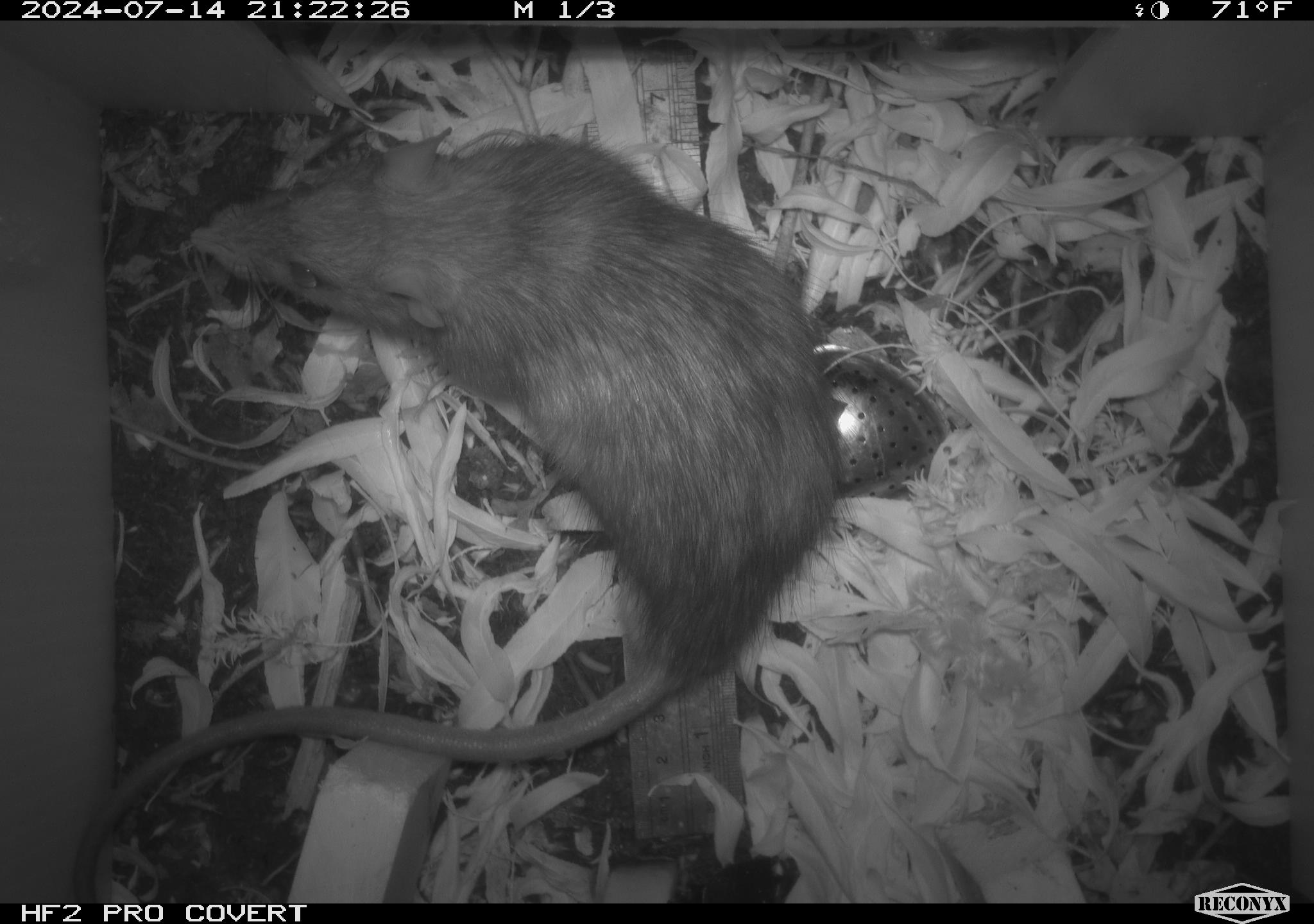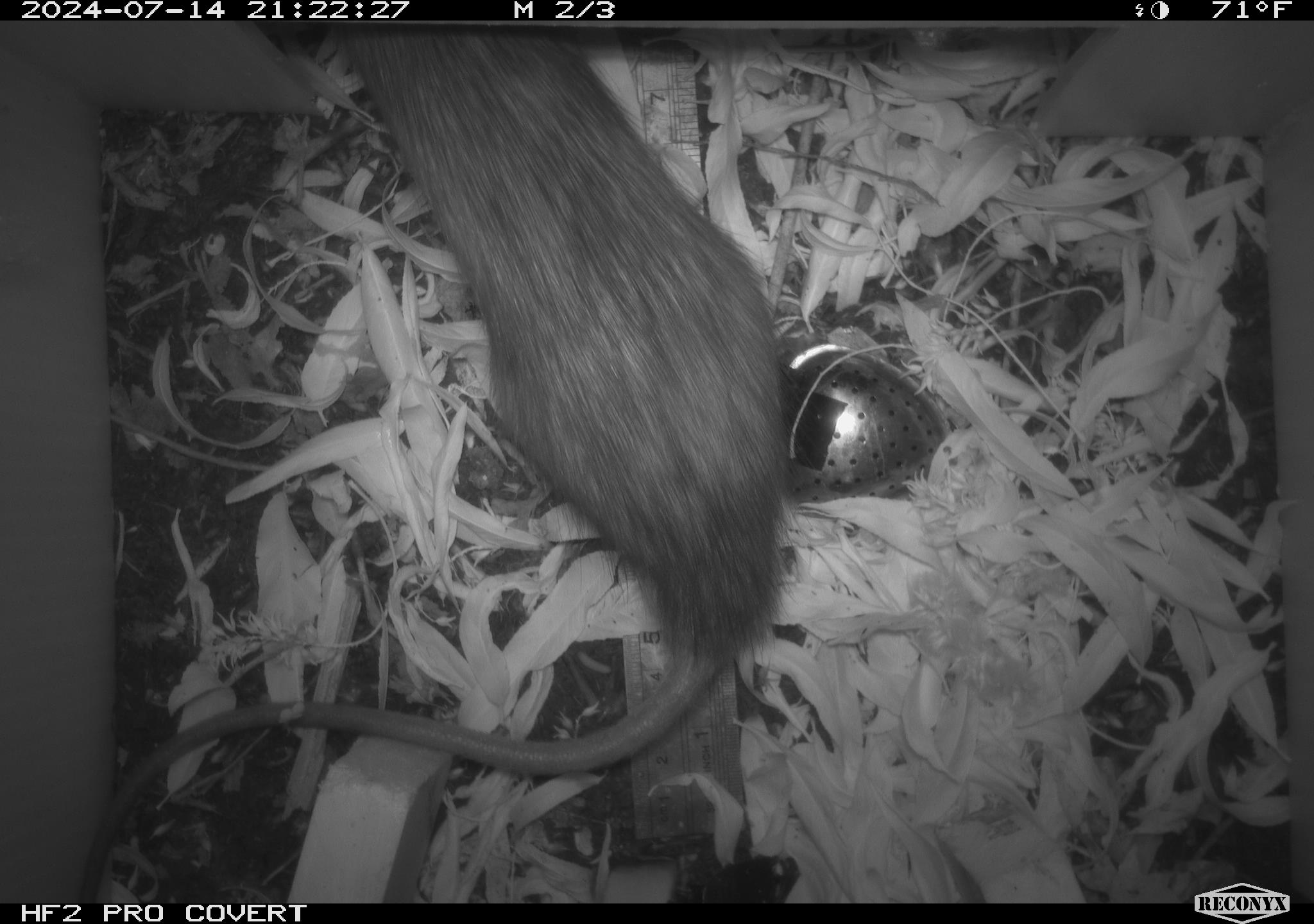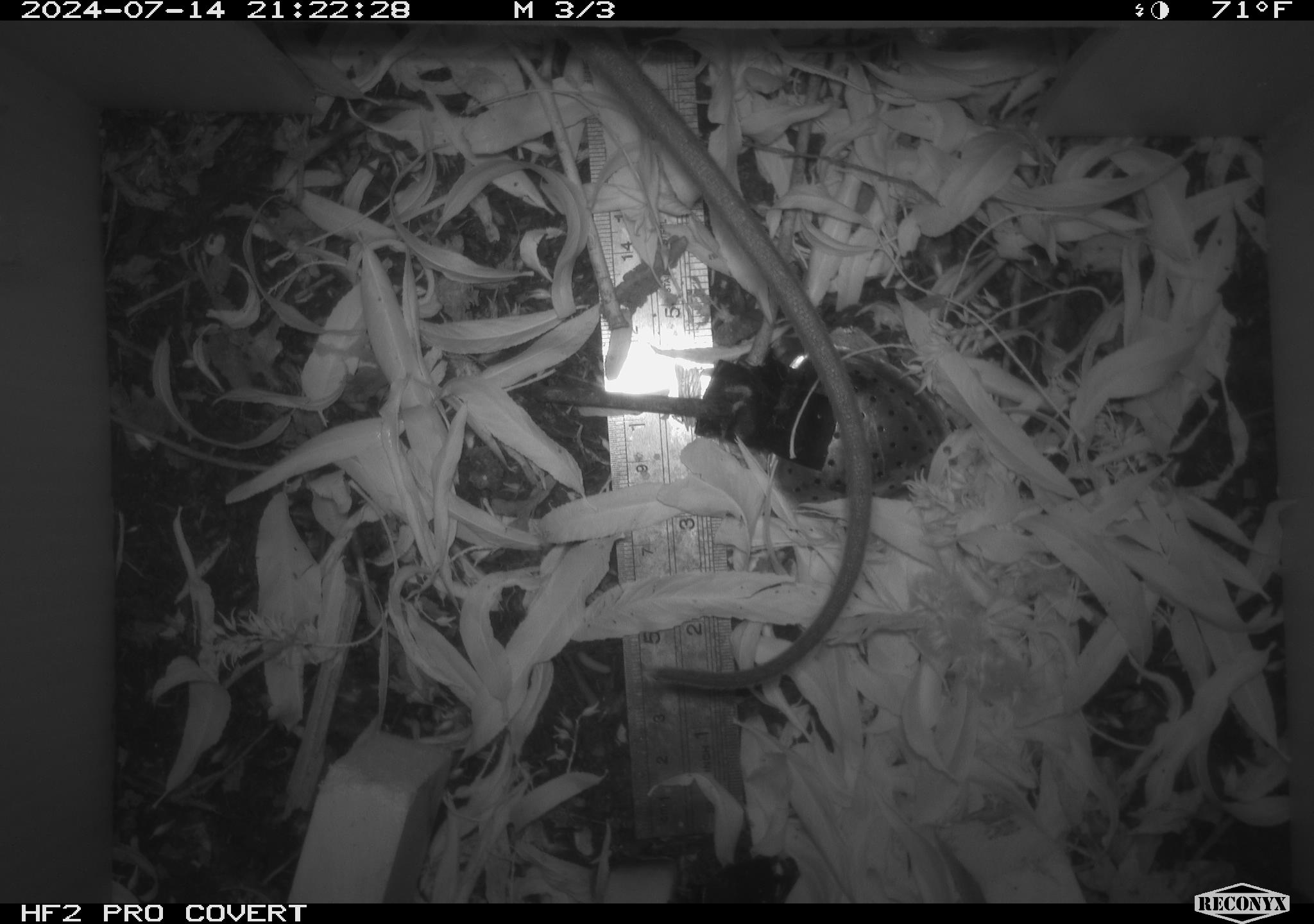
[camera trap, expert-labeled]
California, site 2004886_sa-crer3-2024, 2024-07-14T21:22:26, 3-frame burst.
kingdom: Animalia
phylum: Chordata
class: Mammalia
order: Rodentia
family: Muridae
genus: Rattus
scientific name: Rattus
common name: rat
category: rattus species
Rattus species (rat) (Rattus).